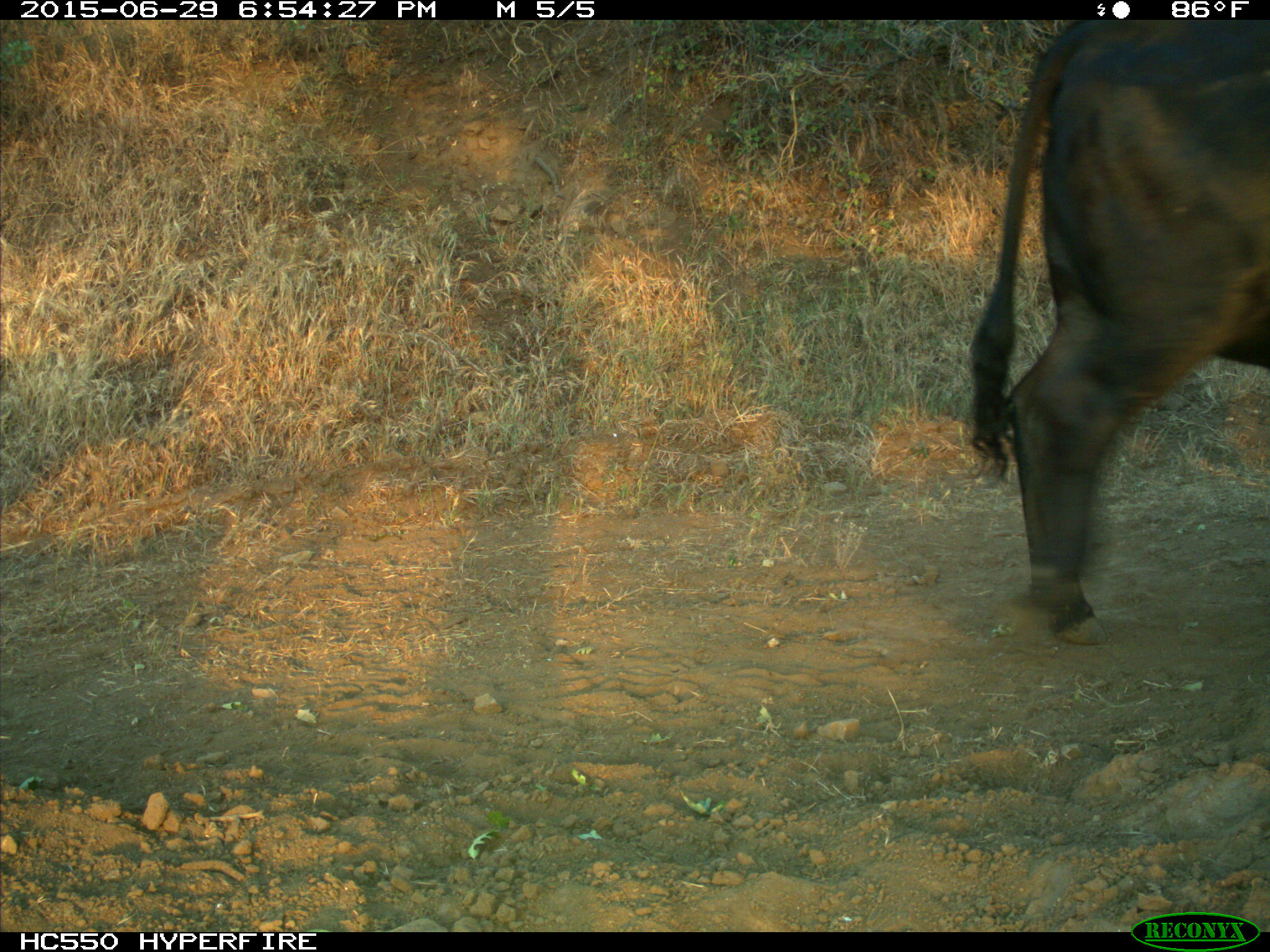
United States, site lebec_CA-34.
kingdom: Animalia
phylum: Chordata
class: Mammalia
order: Artiodactyla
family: Bovidae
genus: Bos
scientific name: Bos taurus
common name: domestic cow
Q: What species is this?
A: Bos taurus (domestic cow).